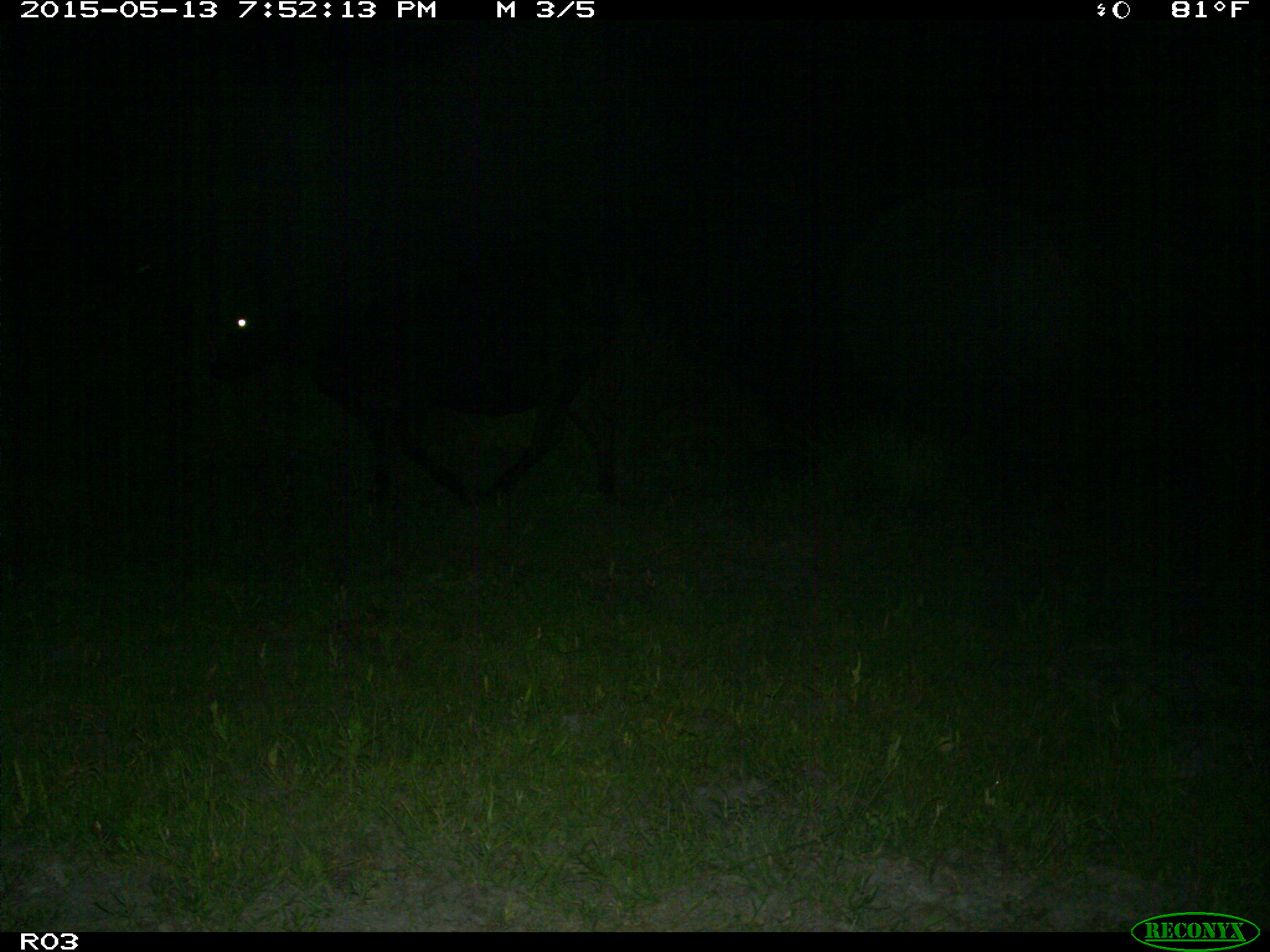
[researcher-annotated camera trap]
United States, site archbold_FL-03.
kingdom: Animalia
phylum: Chordata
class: Mammalia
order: Artiodactyla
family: Bovidae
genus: Bos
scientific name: Bos taurus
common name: domestic cow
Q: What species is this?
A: Bos taurus (domestic cow).